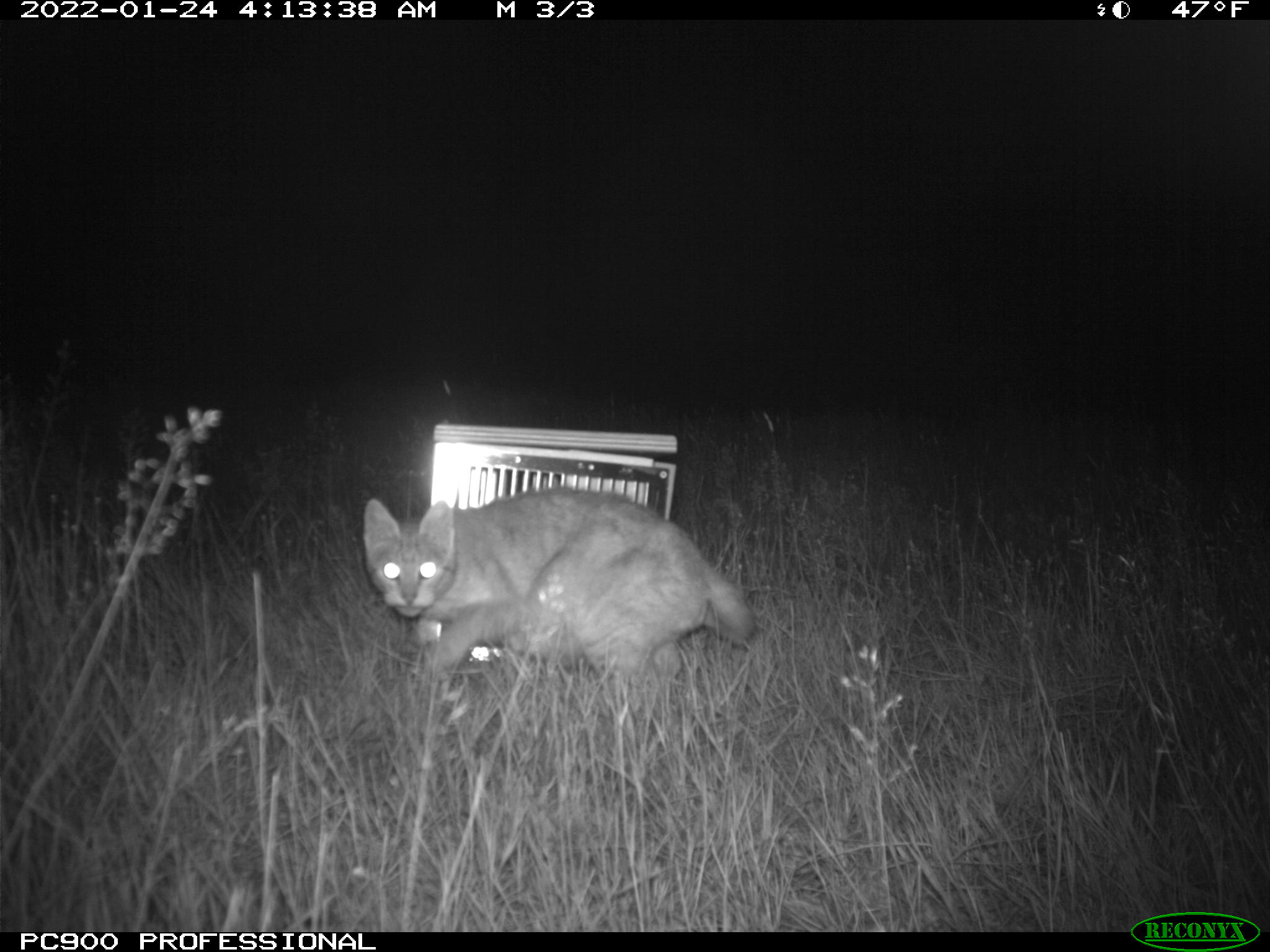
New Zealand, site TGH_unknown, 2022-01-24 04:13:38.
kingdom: Animalia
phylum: Chordata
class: Mammalia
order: Carnivora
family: Felidae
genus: Felis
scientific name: Felis catus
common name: domestic cat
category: cat